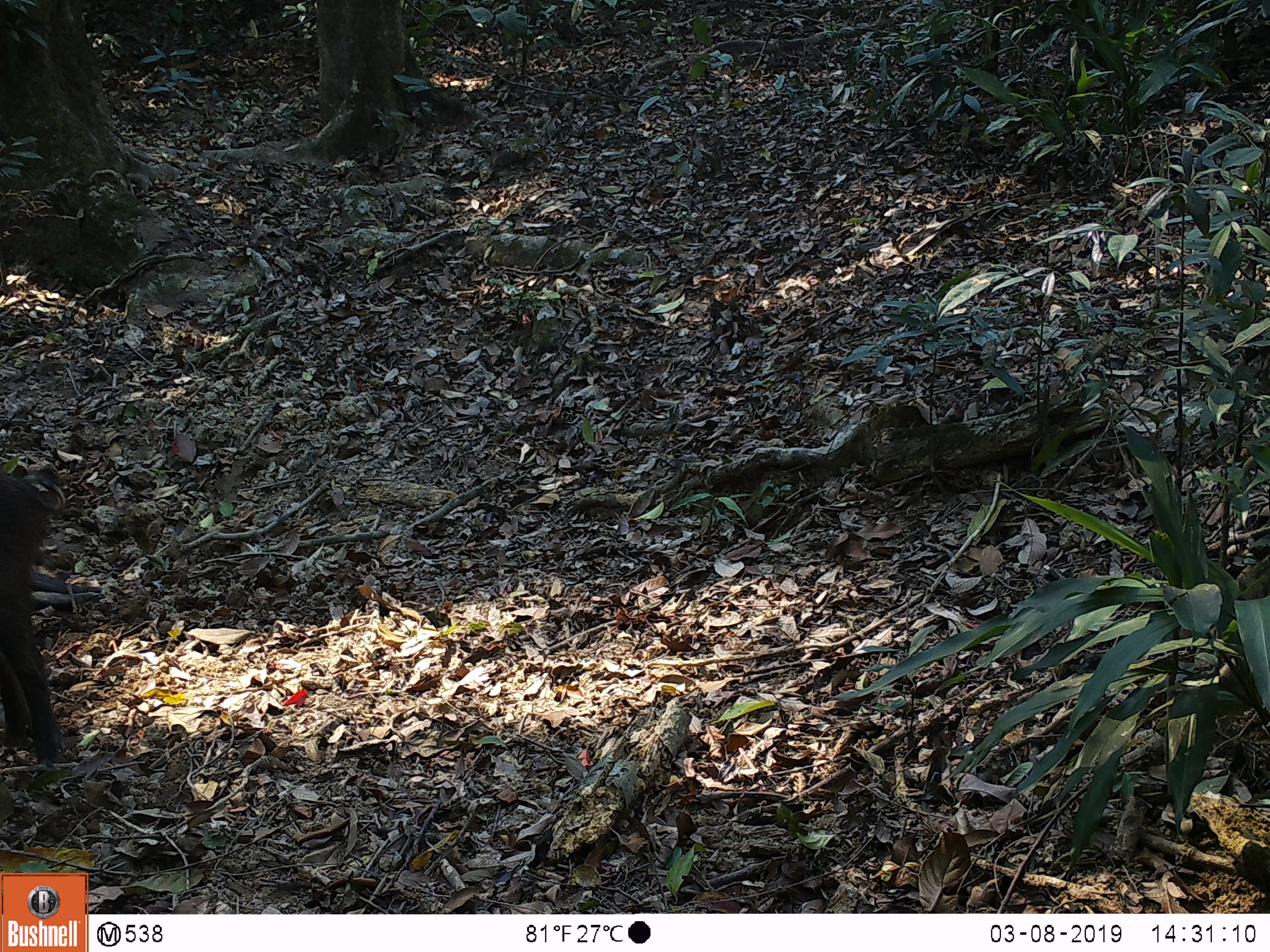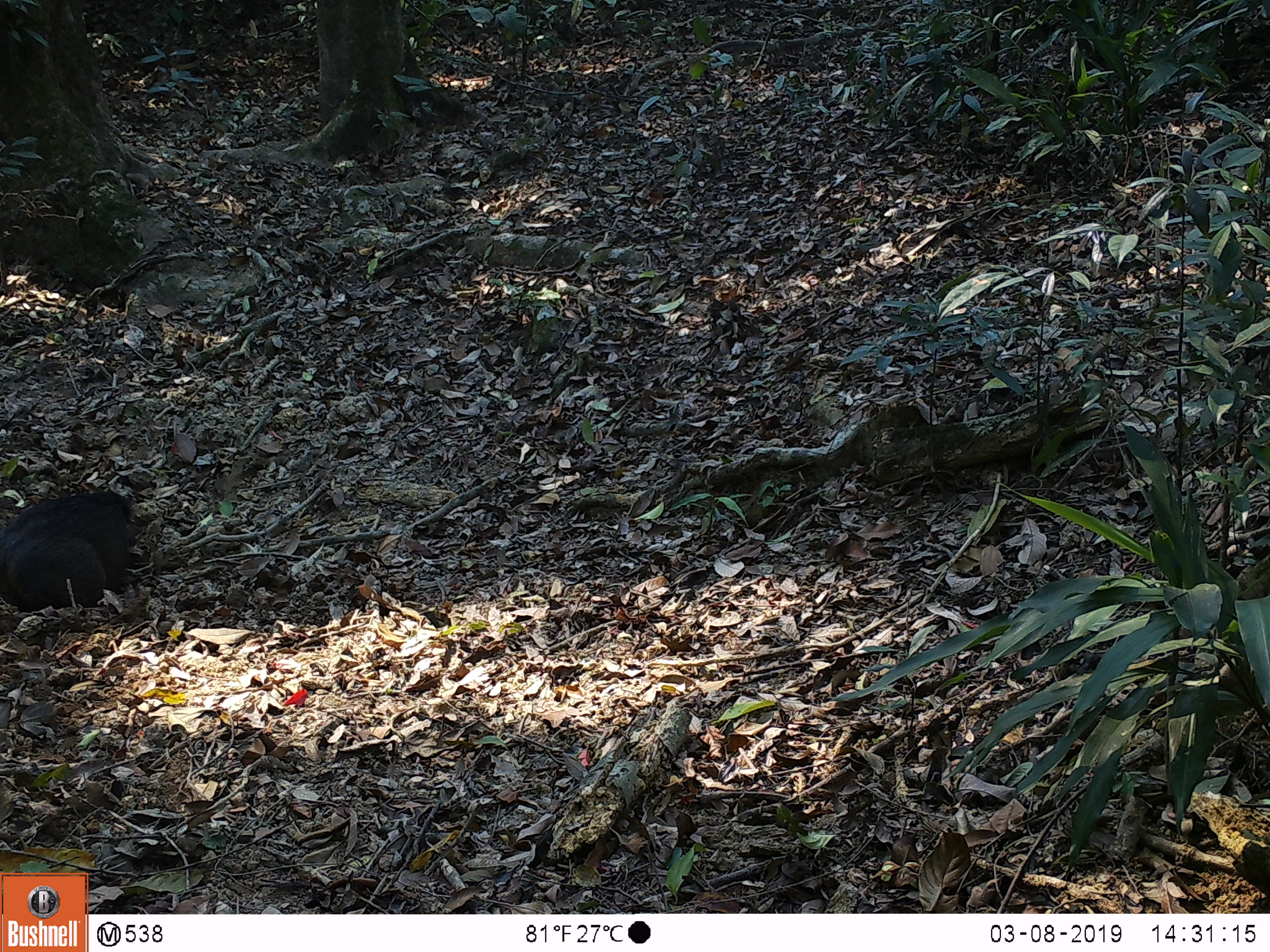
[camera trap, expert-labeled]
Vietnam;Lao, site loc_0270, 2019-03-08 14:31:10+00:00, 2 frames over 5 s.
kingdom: Animalia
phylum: Chordata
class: Mammalia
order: Artiodactyla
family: Suidae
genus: Sus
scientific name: Sus scrofa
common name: eurasian wild pig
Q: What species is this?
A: Eurasian wild pig (Sus scrofa).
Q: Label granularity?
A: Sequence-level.